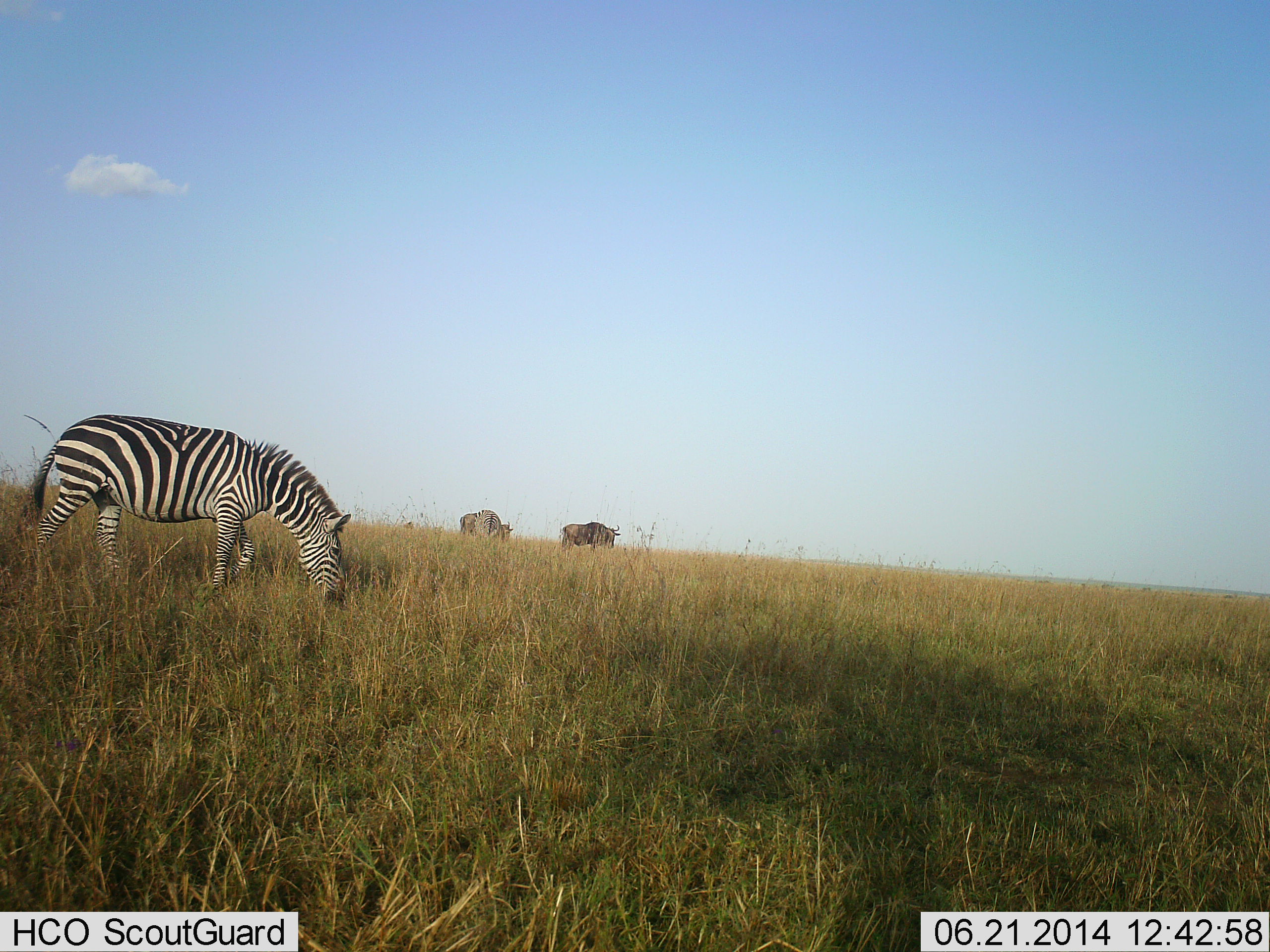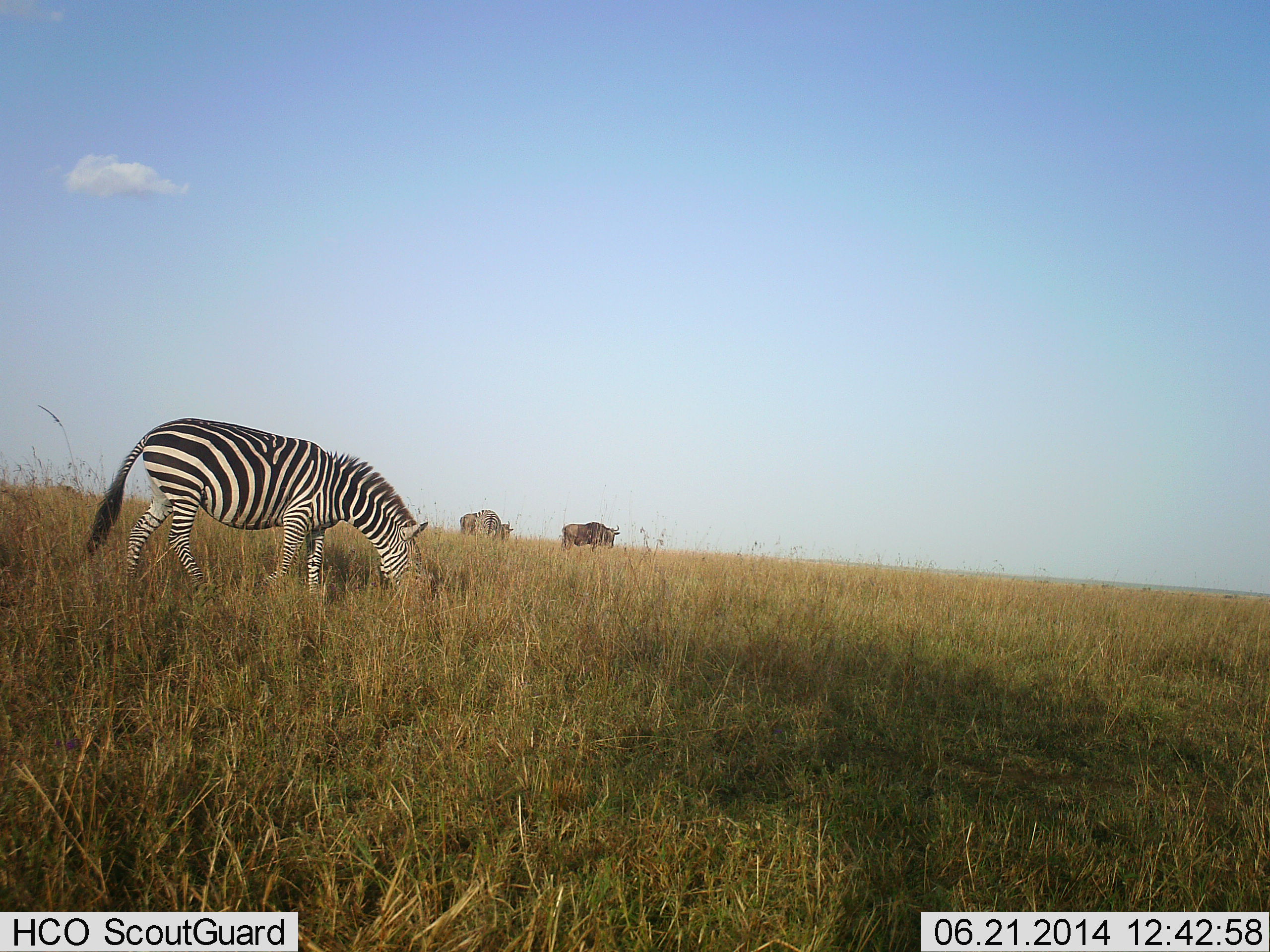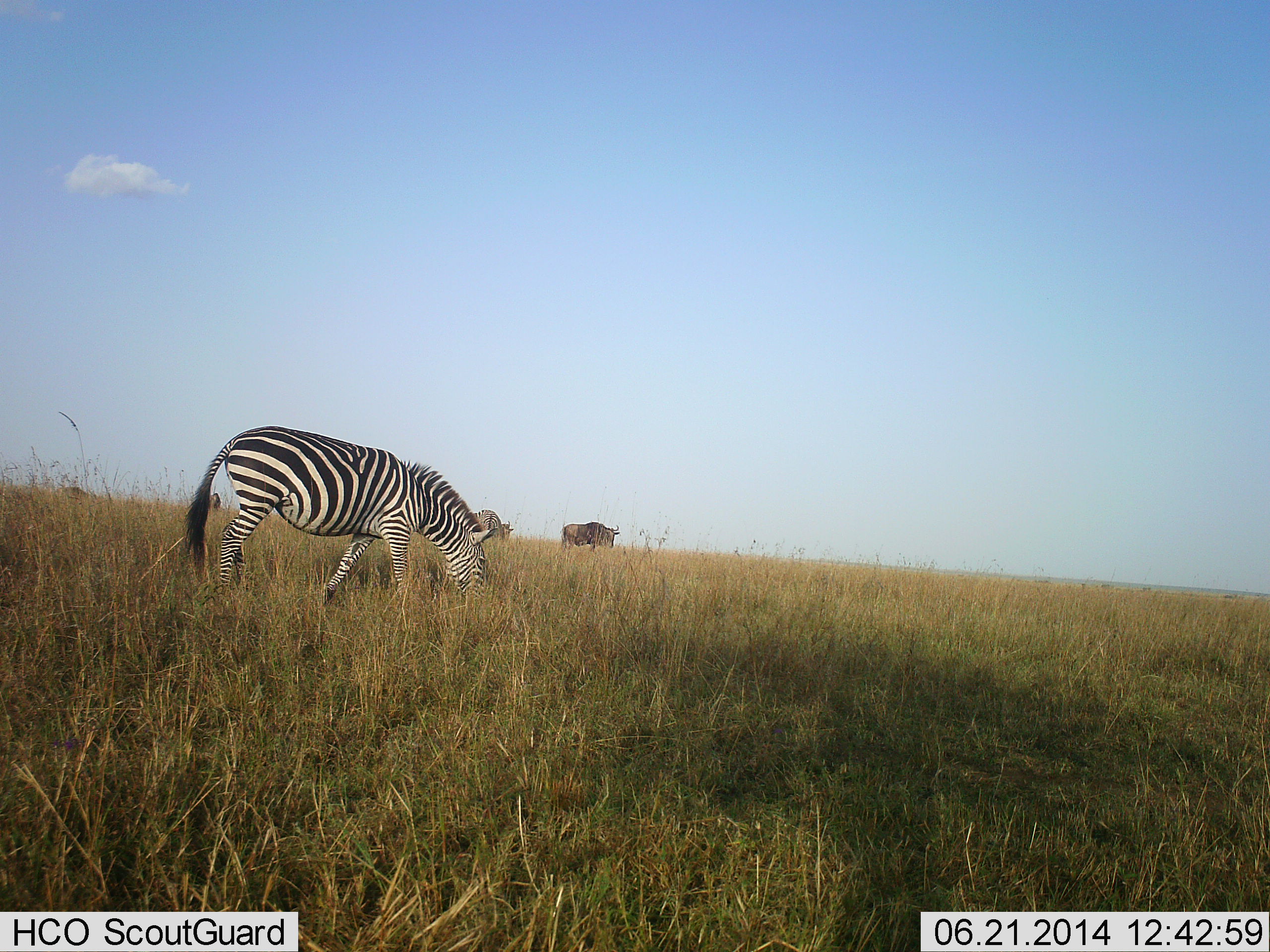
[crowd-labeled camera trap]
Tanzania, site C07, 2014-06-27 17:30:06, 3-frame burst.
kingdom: Animalia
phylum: Chordata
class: Mammalia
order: Artiodactyla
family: Bovidae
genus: Connochaetes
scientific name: Connochaetes taurinus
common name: blue wildebeest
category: wildebeest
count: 2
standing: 90%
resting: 0%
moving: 0%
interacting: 0%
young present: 0%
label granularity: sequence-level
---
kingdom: Animalia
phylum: Chordata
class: Mammalia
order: Perissodactyla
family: Equidae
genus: Equus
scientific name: Equus quagga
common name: plains zebra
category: zebra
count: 1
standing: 14%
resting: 0%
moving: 36%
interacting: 0%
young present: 0%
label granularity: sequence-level